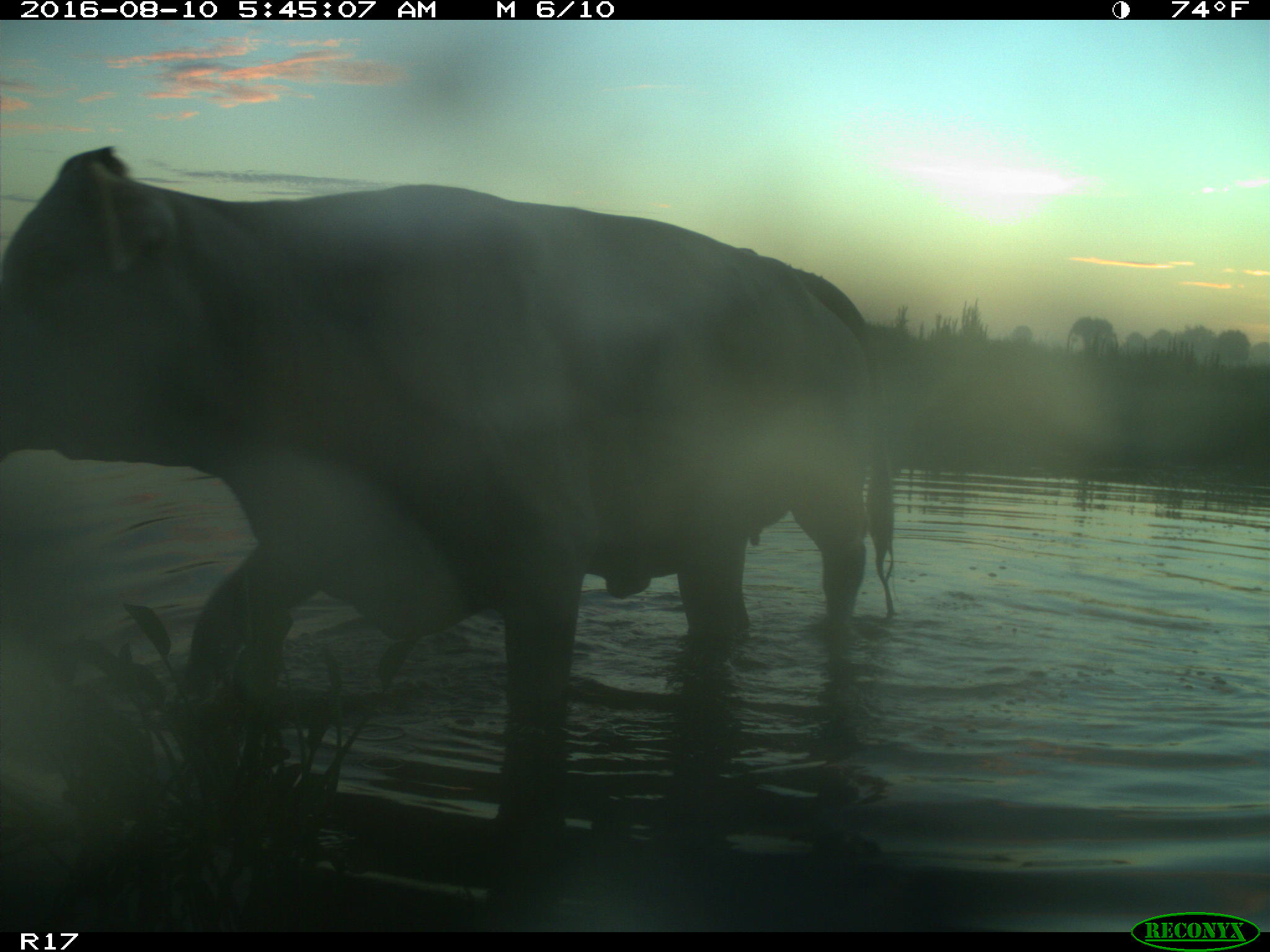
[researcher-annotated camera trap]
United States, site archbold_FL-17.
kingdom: Animalia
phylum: Chordata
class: Mammalia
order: Artiodactyla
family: Bovidae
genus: Bos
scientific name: Bos taurus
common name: domestic cow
Bos taurus (domestic cow).